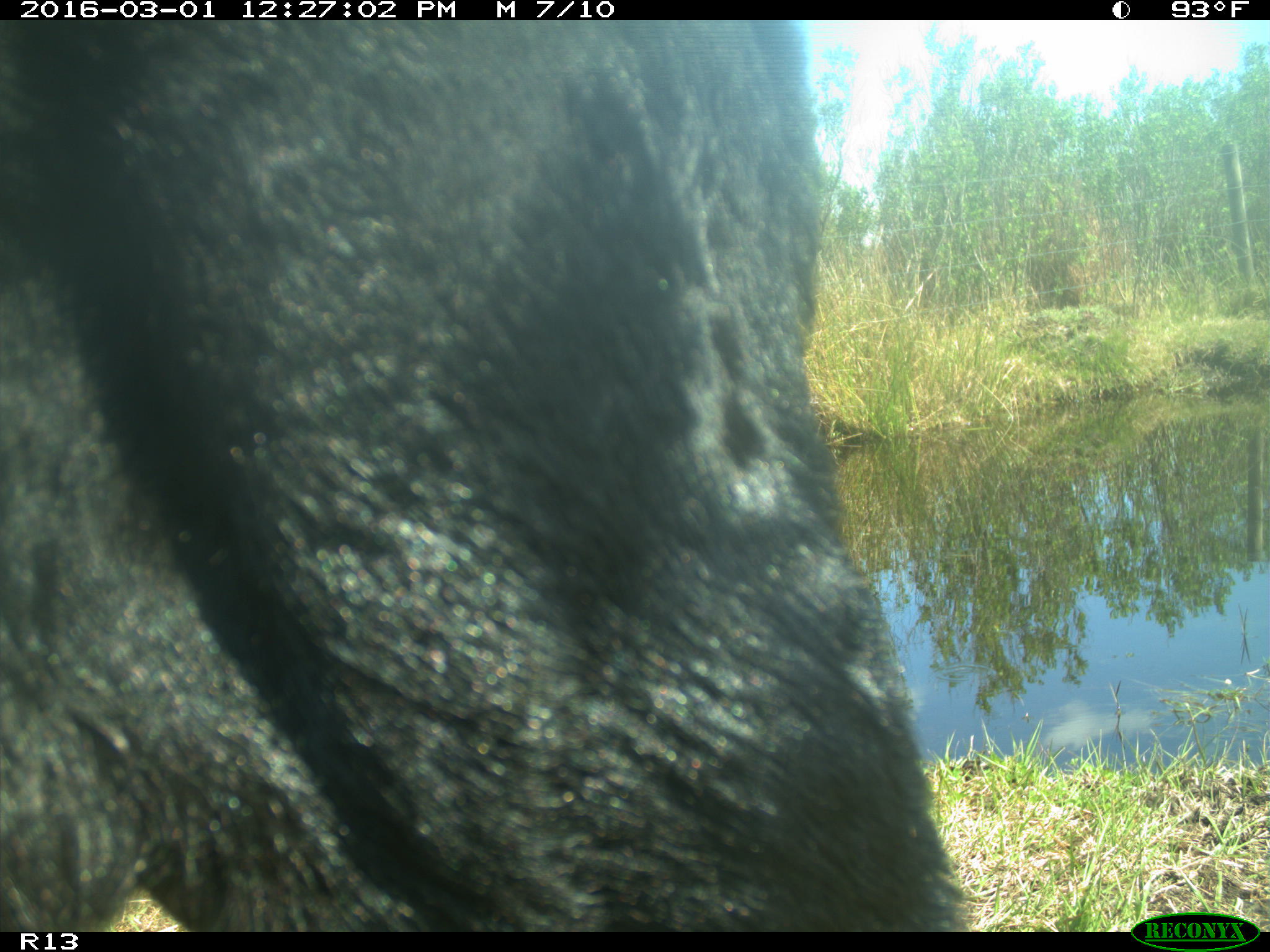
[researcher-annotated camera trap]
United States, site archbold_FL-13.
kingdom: Animalia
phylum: Chordata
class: Mammalia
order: Artiodactyla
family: Bovidae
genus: Bos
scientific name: Bos taurus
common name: domestic cow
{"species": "Bos taurus (domestic cow)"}